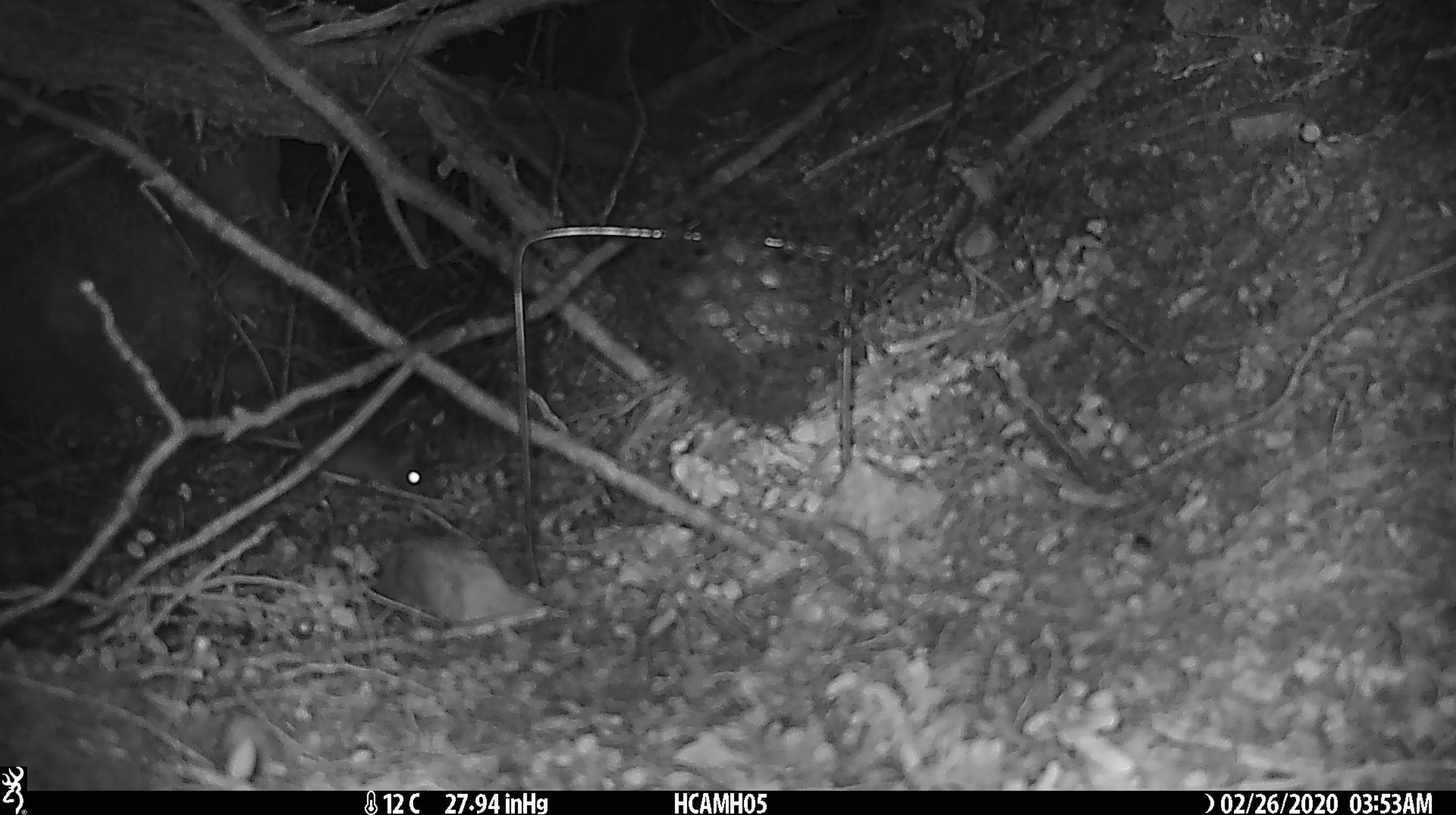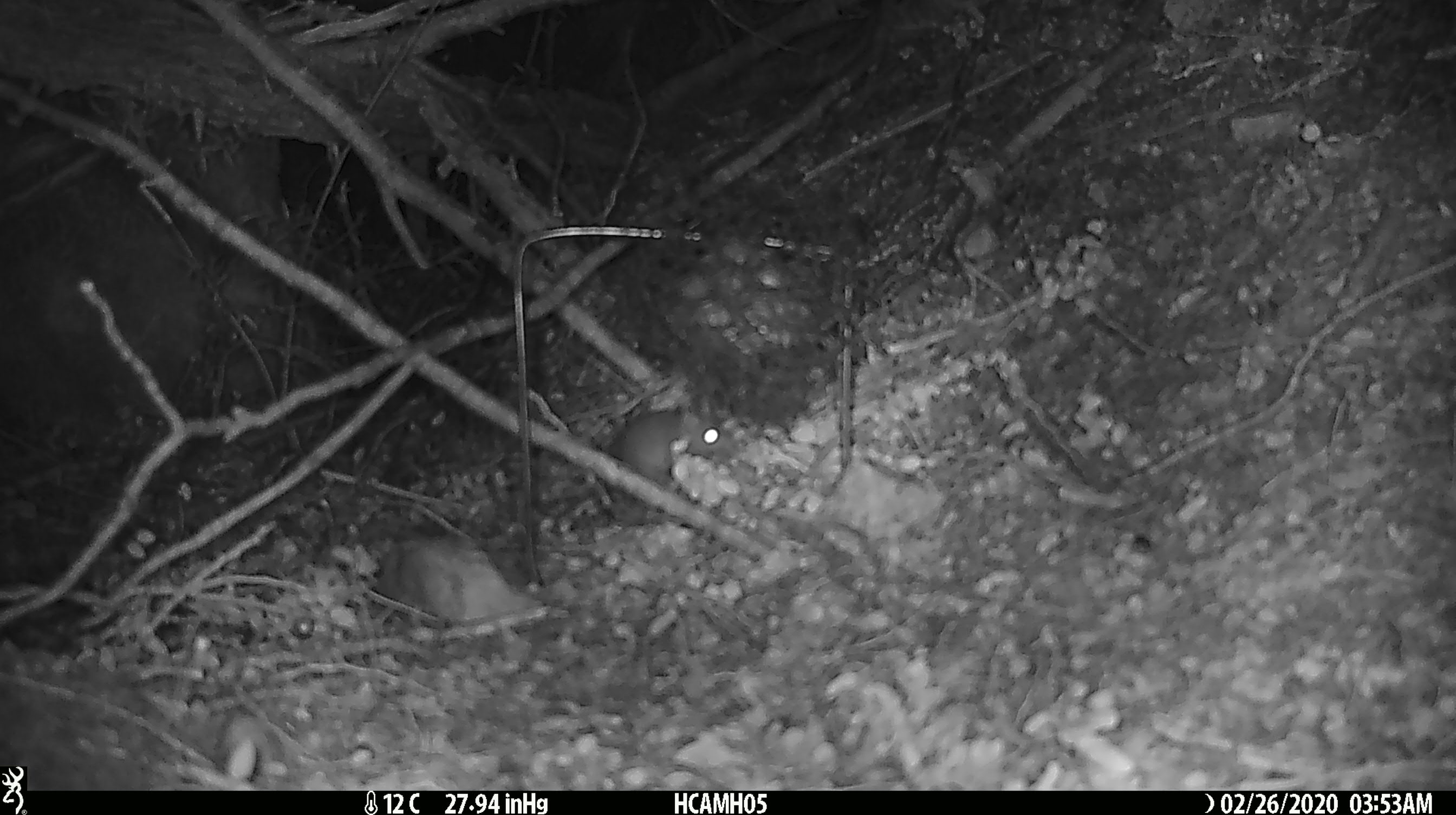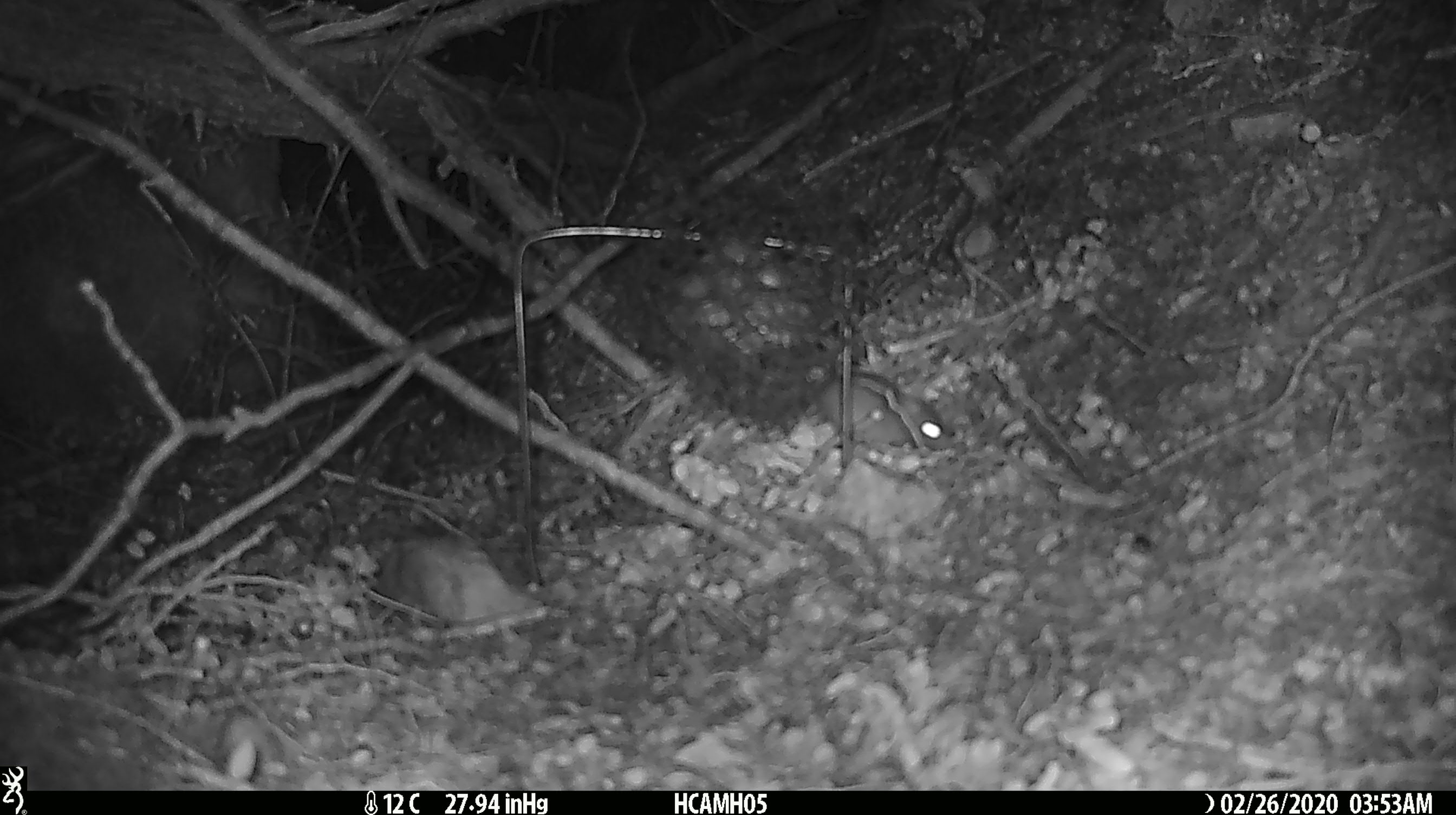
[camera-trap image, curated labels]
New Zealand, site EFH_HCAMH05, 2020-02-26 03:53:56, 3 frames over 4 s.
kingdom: Animalia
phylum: Chordata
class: Mammalia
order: Rodentia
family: Muridae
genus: Mus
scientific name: Mus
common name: mouse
Mouse (Mus).